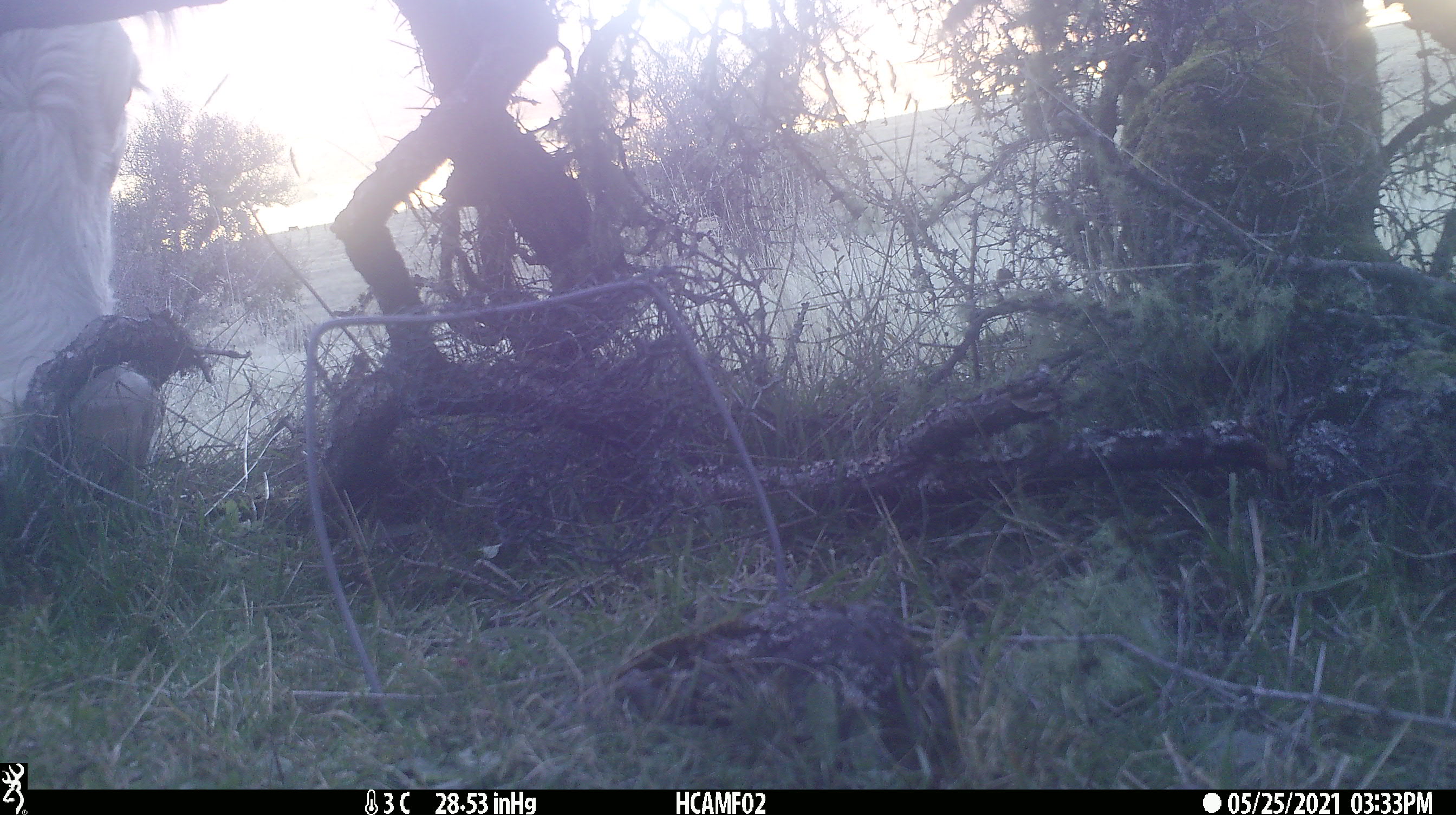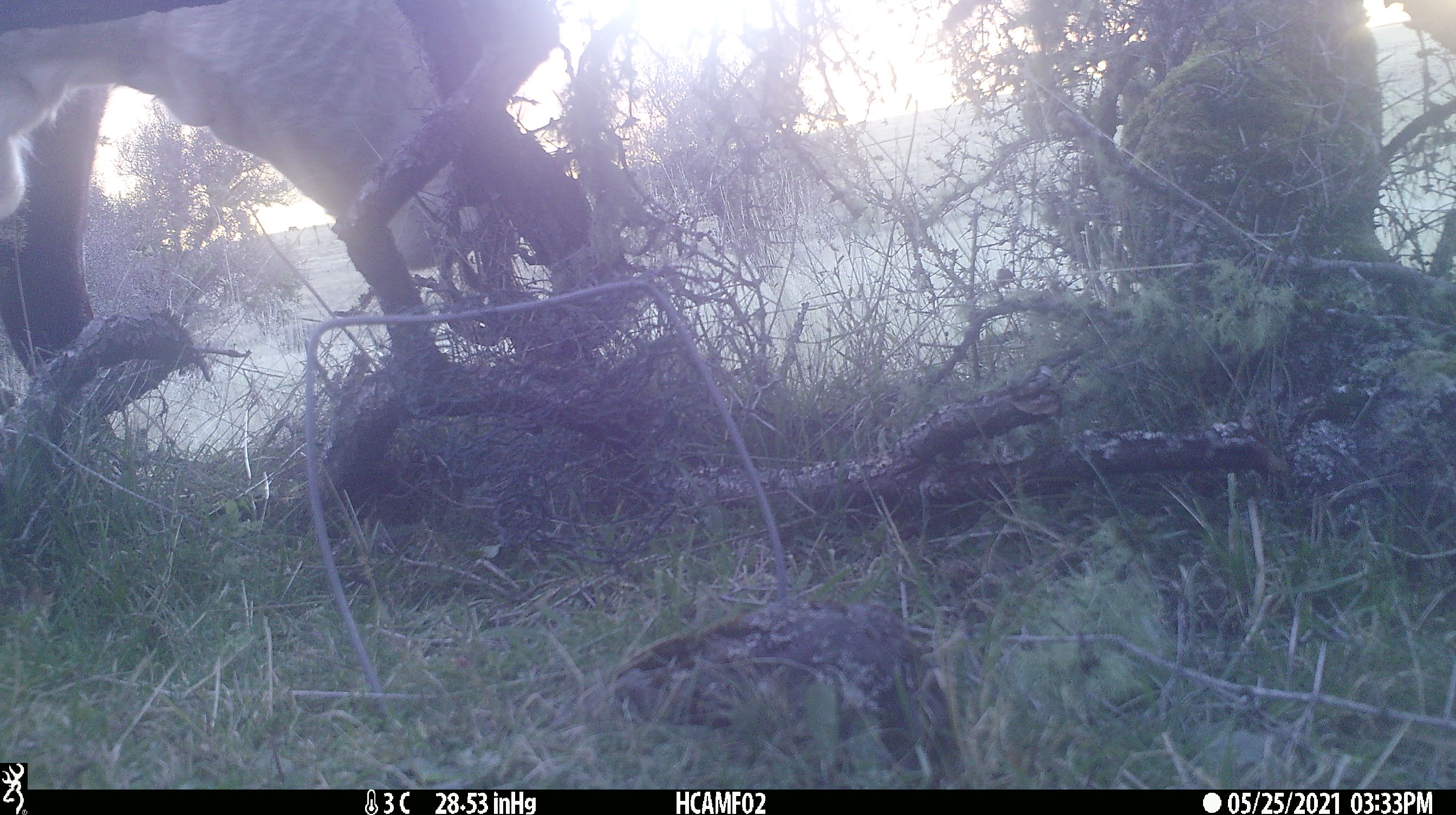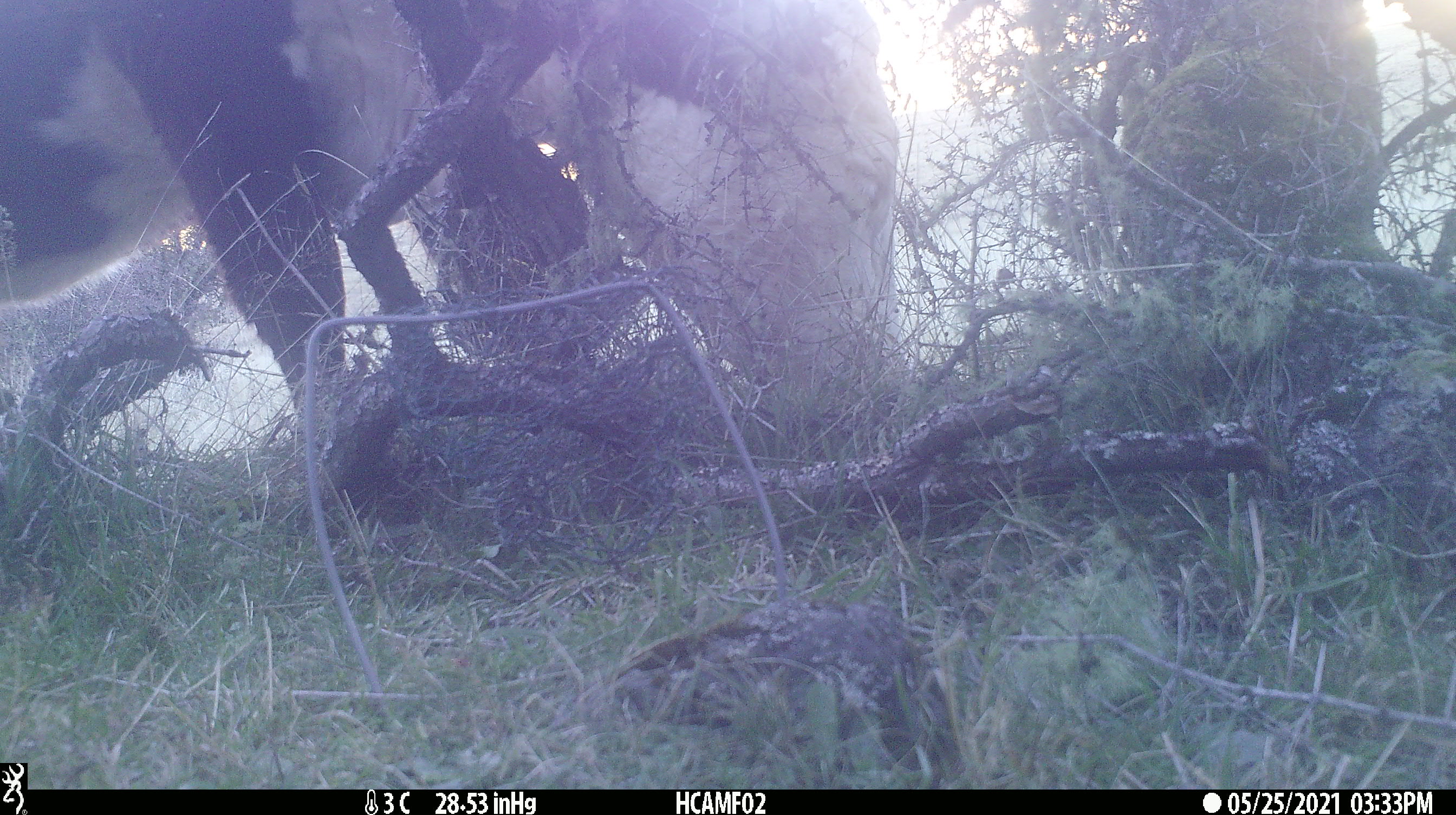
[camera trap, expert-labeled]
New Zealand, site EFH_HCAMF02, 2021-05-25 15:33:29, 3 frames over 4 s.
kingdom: Animalia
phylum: Chordata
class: Mammalia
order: Artiodactyla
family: Bovidae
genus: Bos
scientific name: Bos taurus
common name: domestic cow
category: cow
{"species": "cow (domestic cow) (Bos taurus)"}